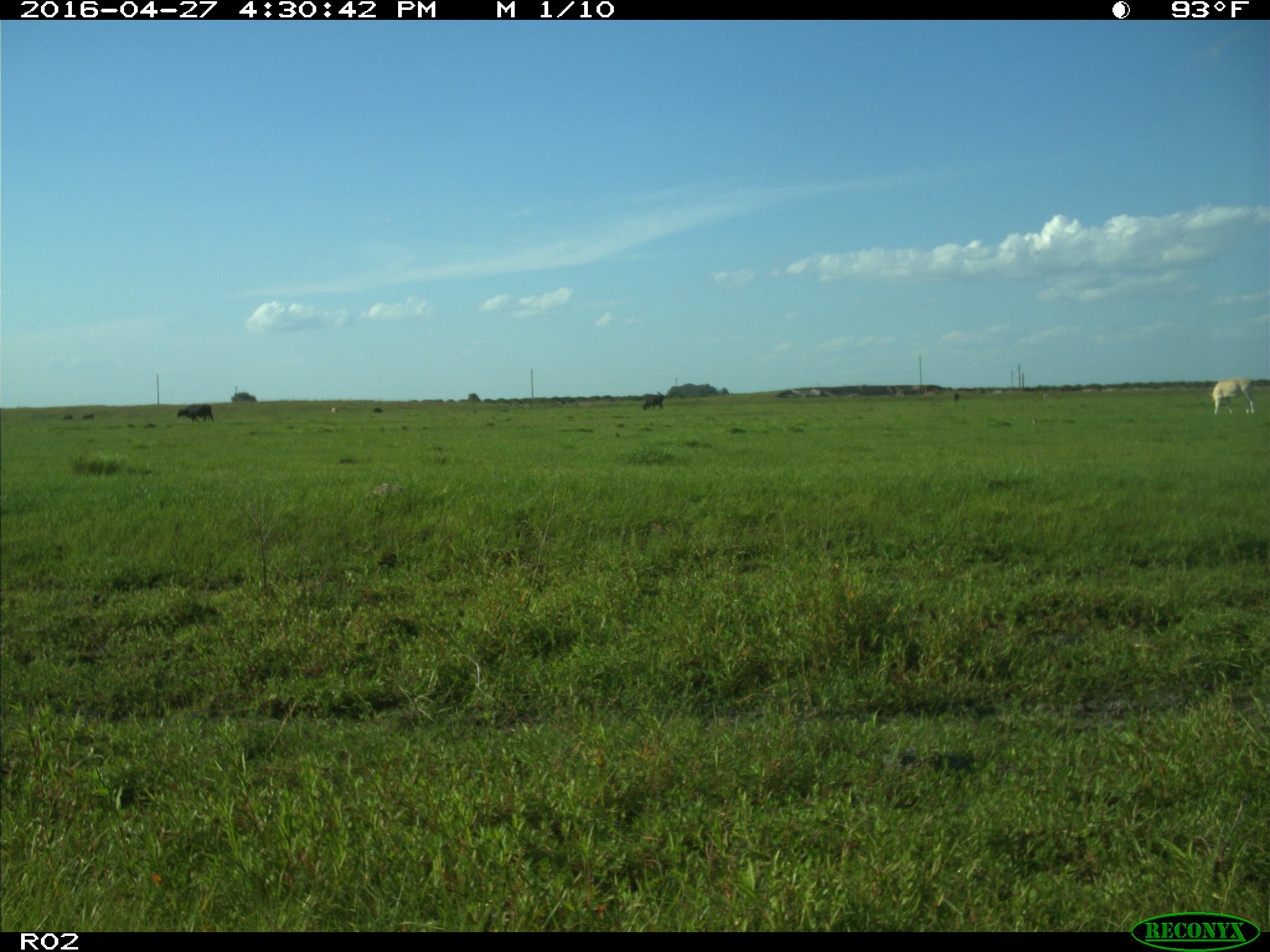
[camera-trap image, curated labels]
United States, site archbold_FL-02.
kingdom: Animalia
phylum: Chordata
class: Mammalia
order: Artiodactyla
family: Bovidae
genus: Bos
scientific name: Bos taurus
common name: domestic cow